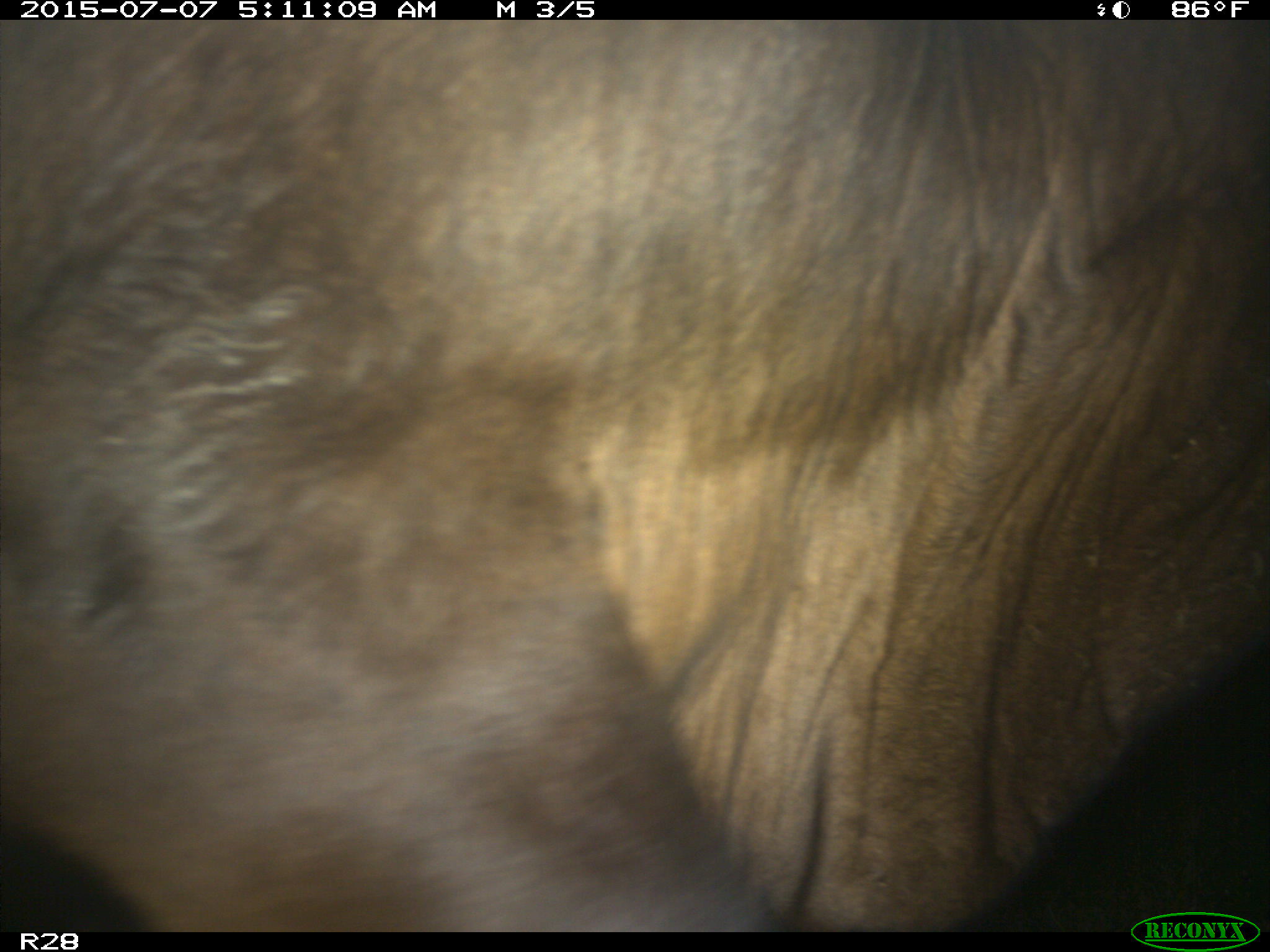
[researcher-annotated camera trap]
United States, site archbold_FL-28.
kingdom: Animalia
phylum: Chordata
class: Mammalia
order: Artiodactyla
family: Bovidae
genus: Bos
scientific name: Bos taurus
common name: domestic cow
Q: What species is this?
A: Bos taurus (domestic cow).